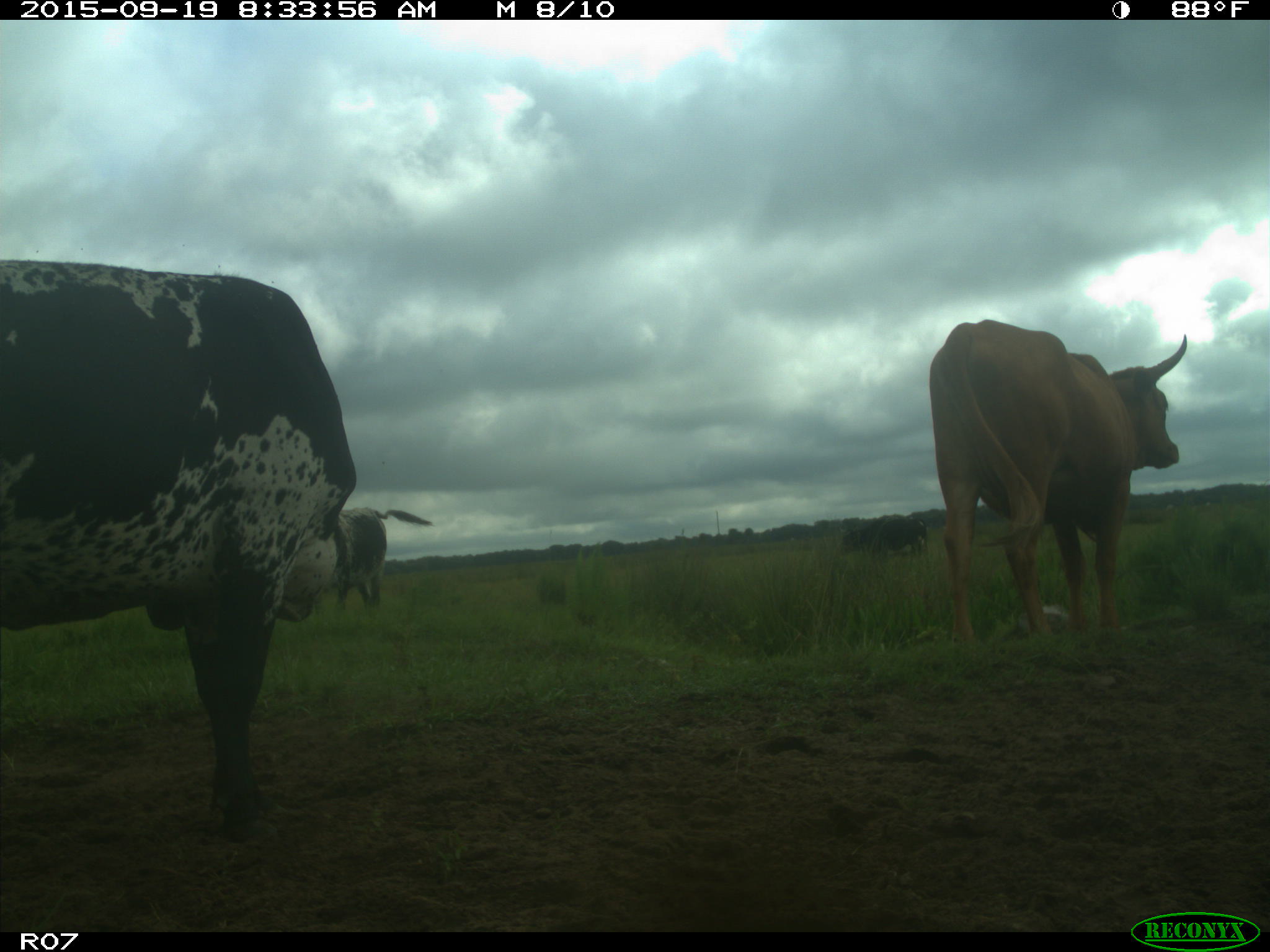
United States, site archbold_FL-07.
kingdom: Animalia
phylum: Chordata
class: Mammalia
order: Artiodactyla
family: Bovidae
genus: Bos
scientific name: Bos taurus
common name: domestic cow